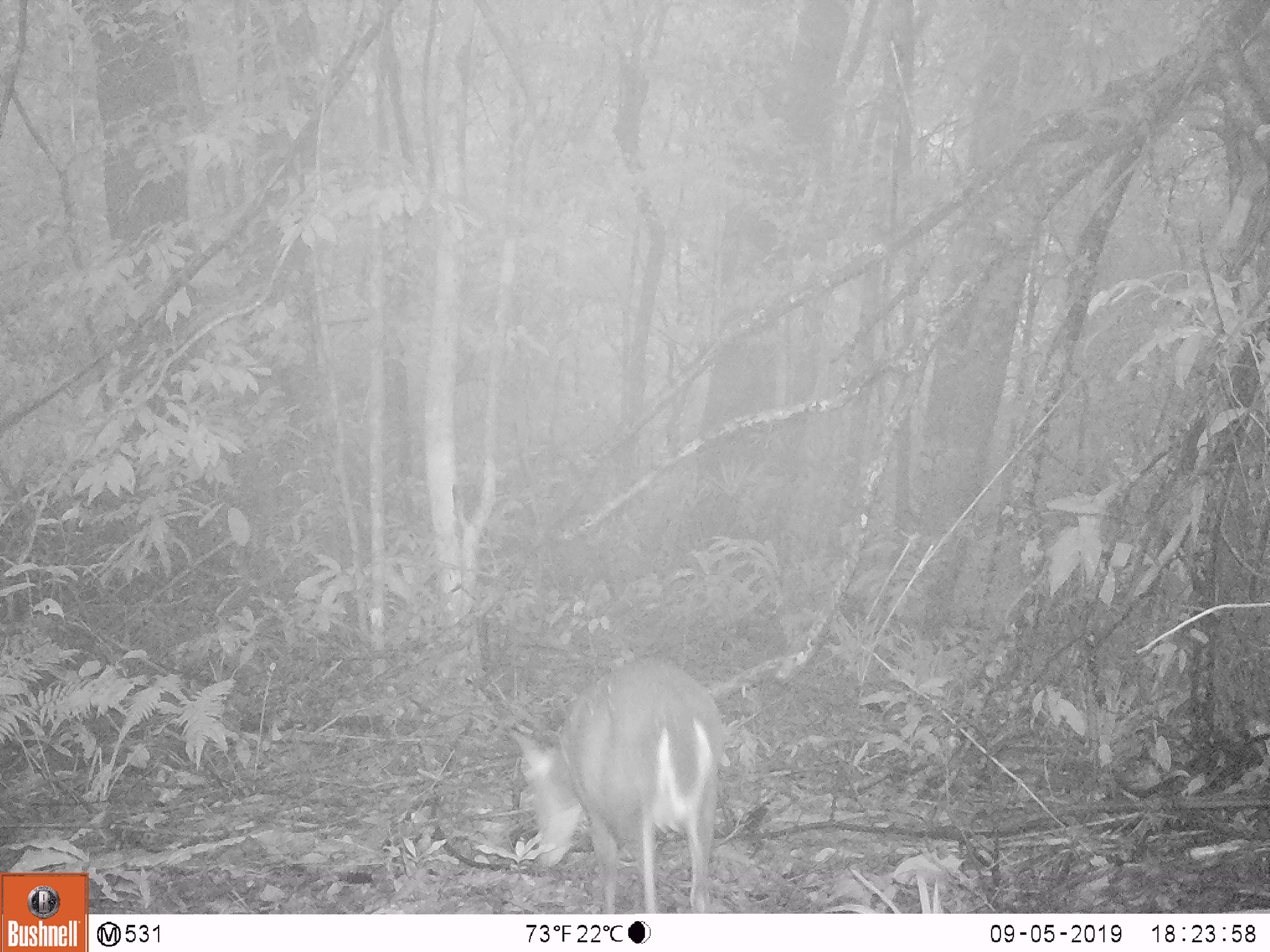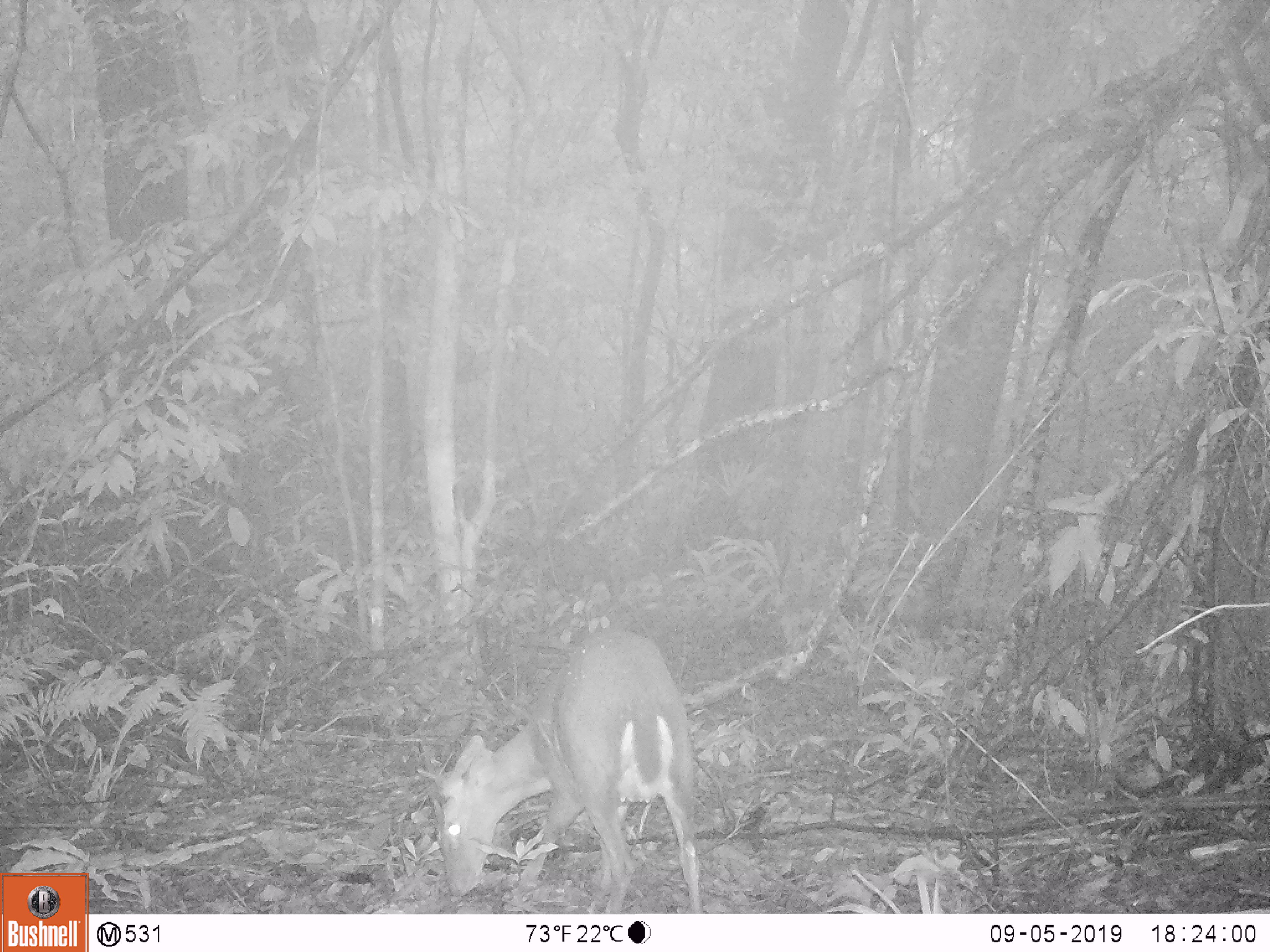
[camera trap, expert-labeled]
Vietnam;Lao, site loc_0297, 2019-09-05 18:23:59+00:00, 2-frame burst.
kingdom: Animalia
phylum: Chordata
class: Mammalia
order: Artiodactyla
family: Cervidae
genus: Muntiacus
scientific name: Muntiacus rooseveltorum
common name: roosevelt's muntjac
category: roosevelts muntjac group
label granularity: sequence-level